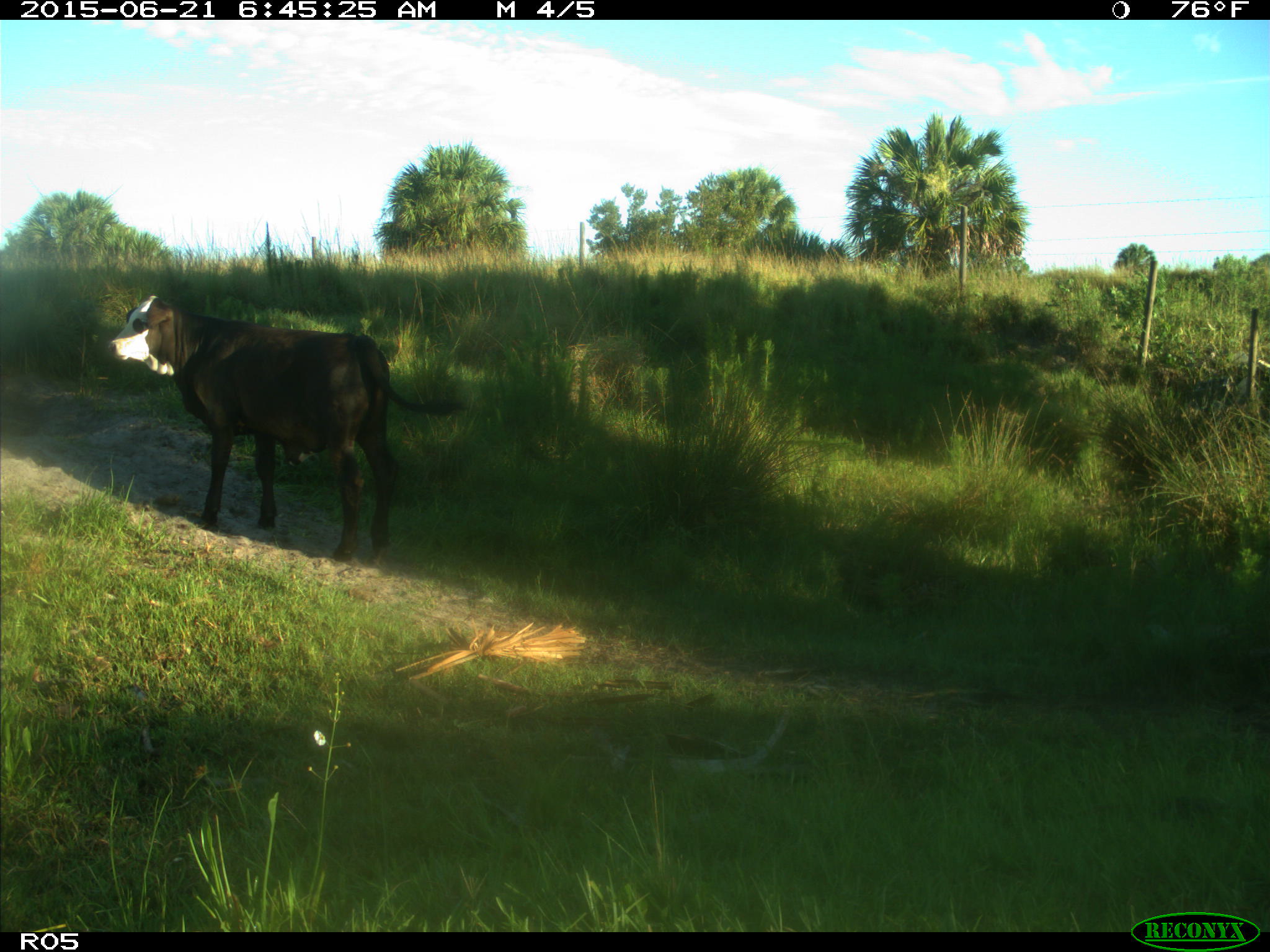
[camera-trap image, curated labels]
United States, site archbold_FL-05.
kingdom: Animalia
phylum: Chordata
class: Mammalia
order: Artiodactyla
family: Bovidae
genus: Bos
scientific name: Bos taurus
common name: domestic cow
Bos taurus (domestic cow).